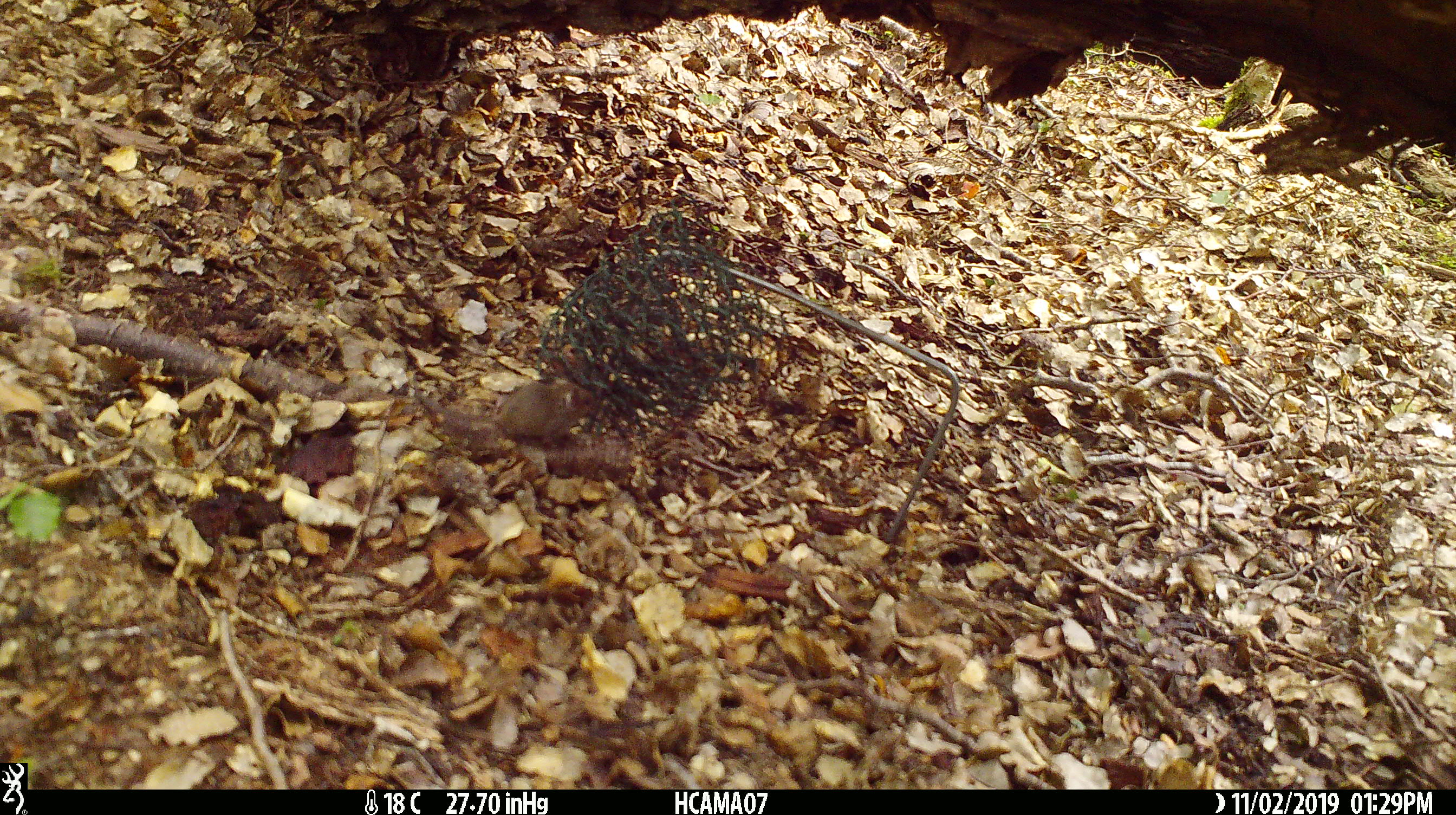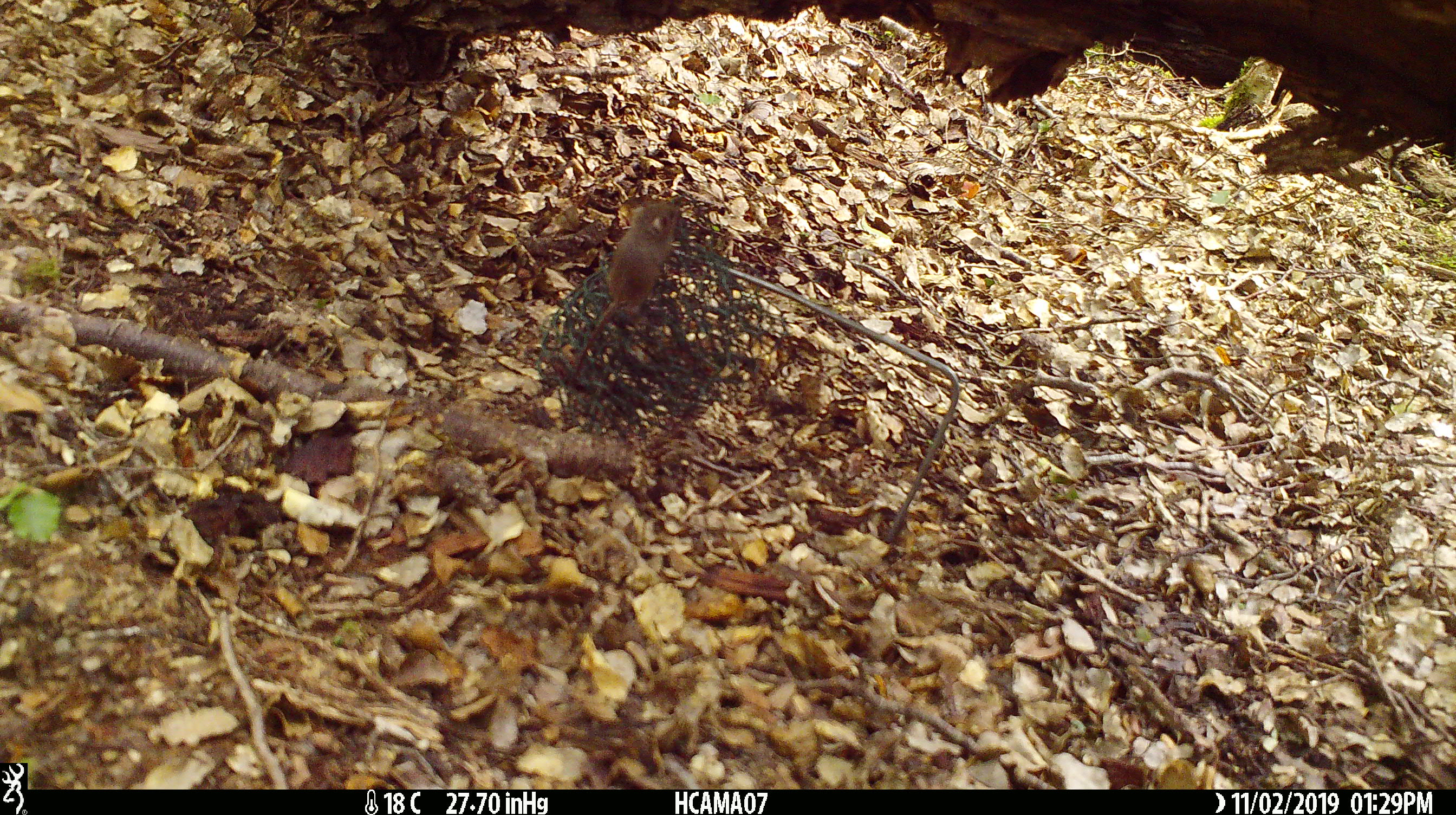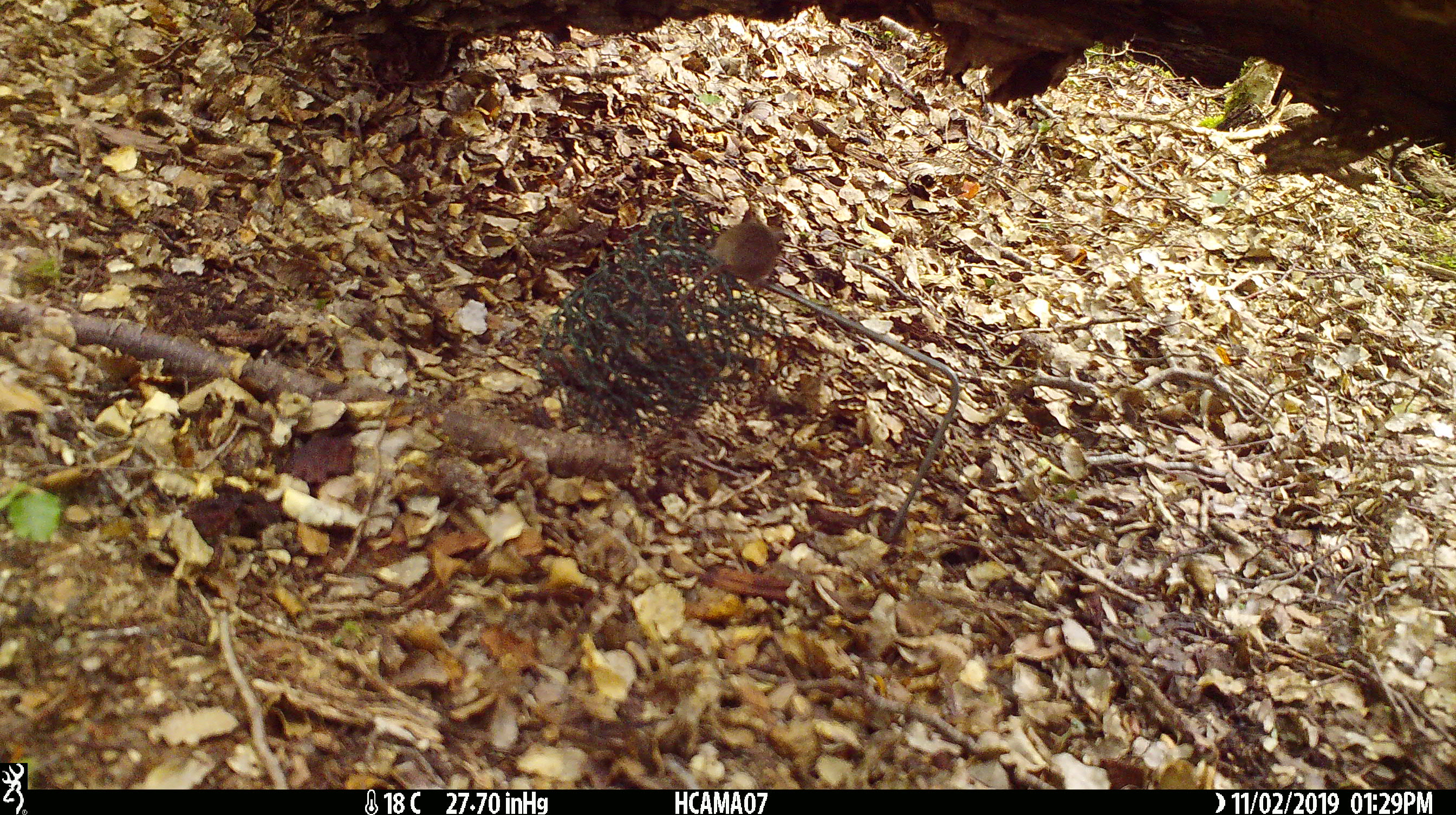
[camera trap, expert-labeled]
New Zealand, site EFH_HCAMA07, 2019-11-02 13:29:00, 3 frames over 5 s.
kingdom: Animalia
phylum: Chordata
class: Mammalia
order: Rodentia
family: Muridae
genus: Mus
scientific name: Mus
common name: mouse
Mouse (Mus).